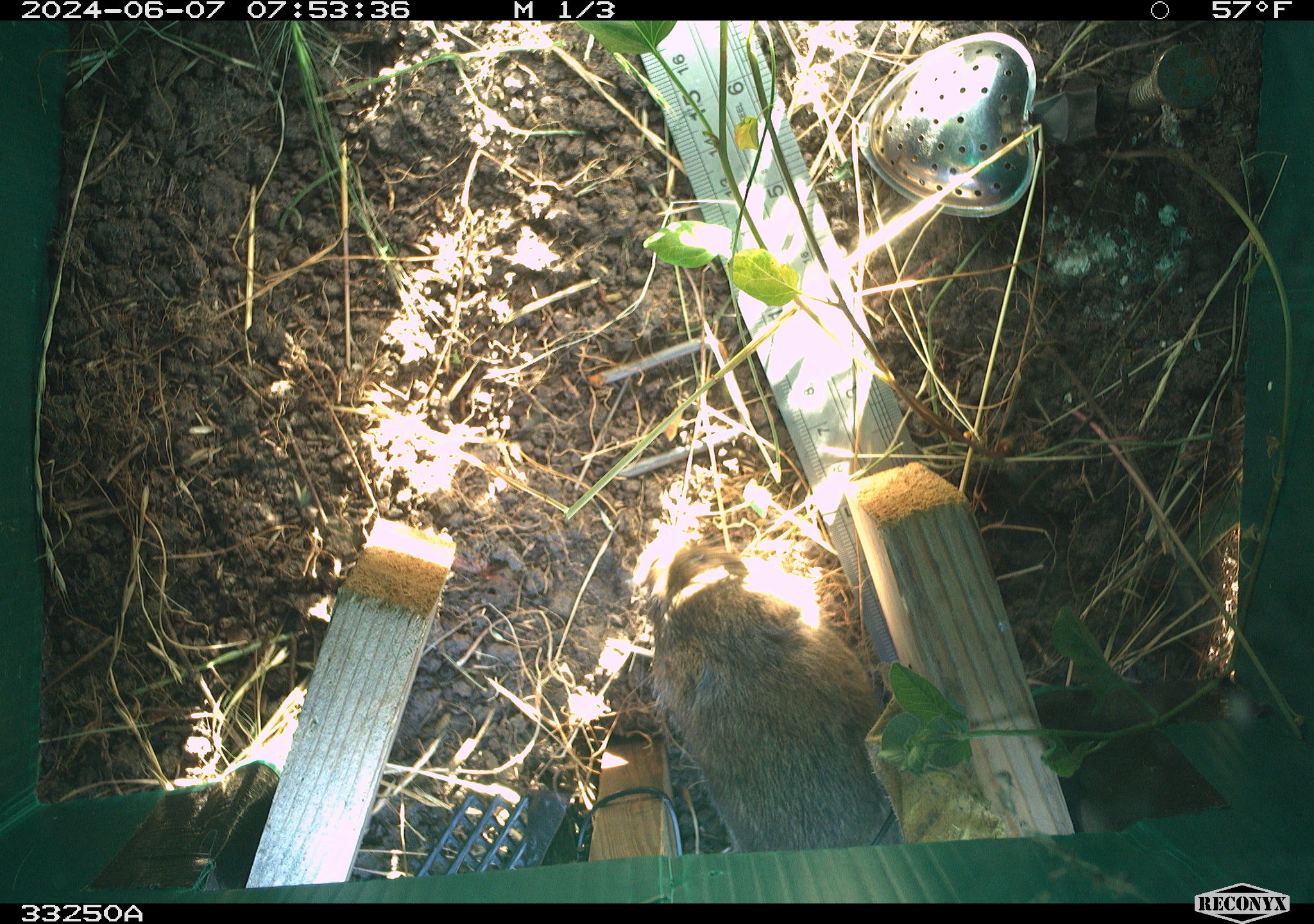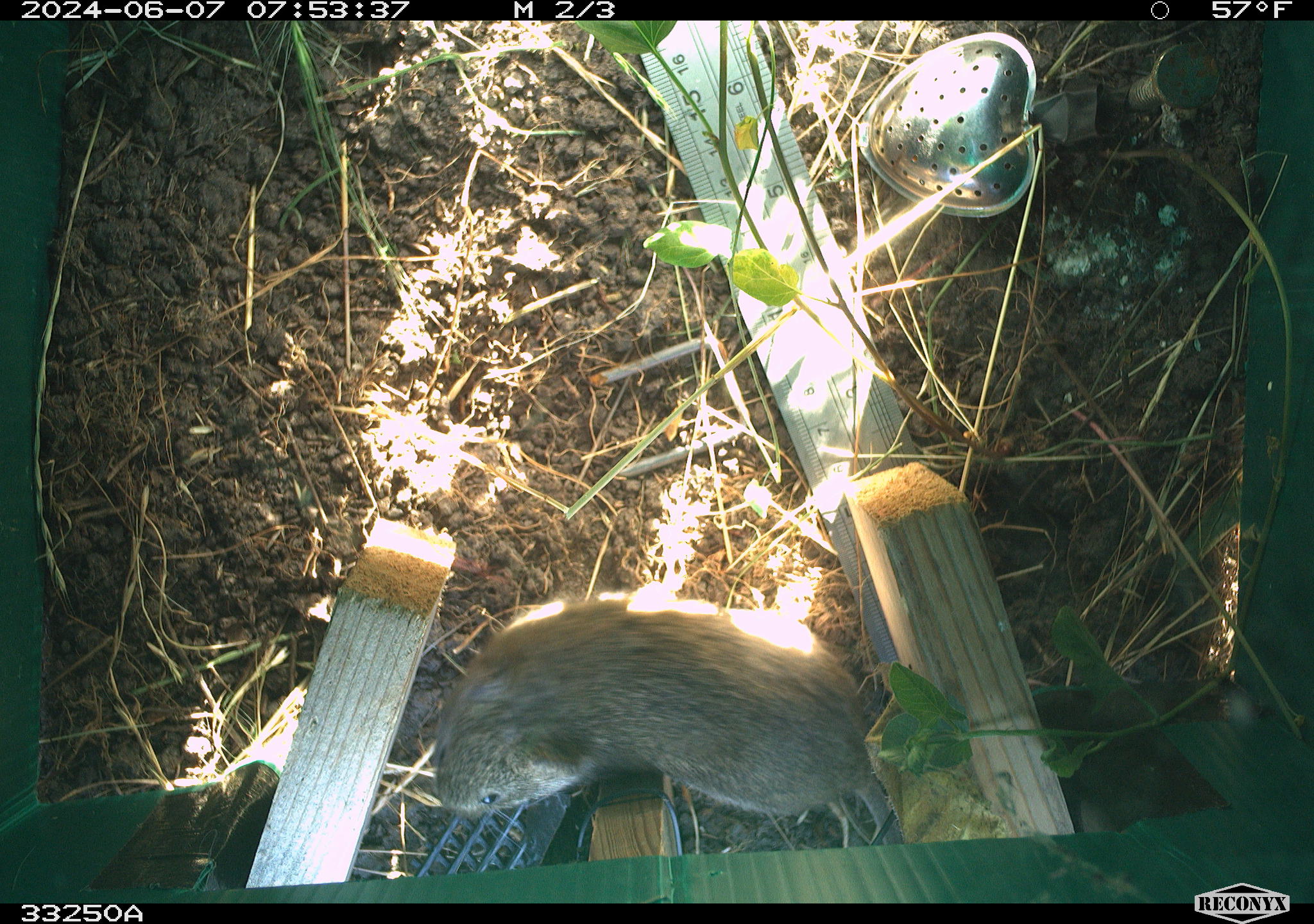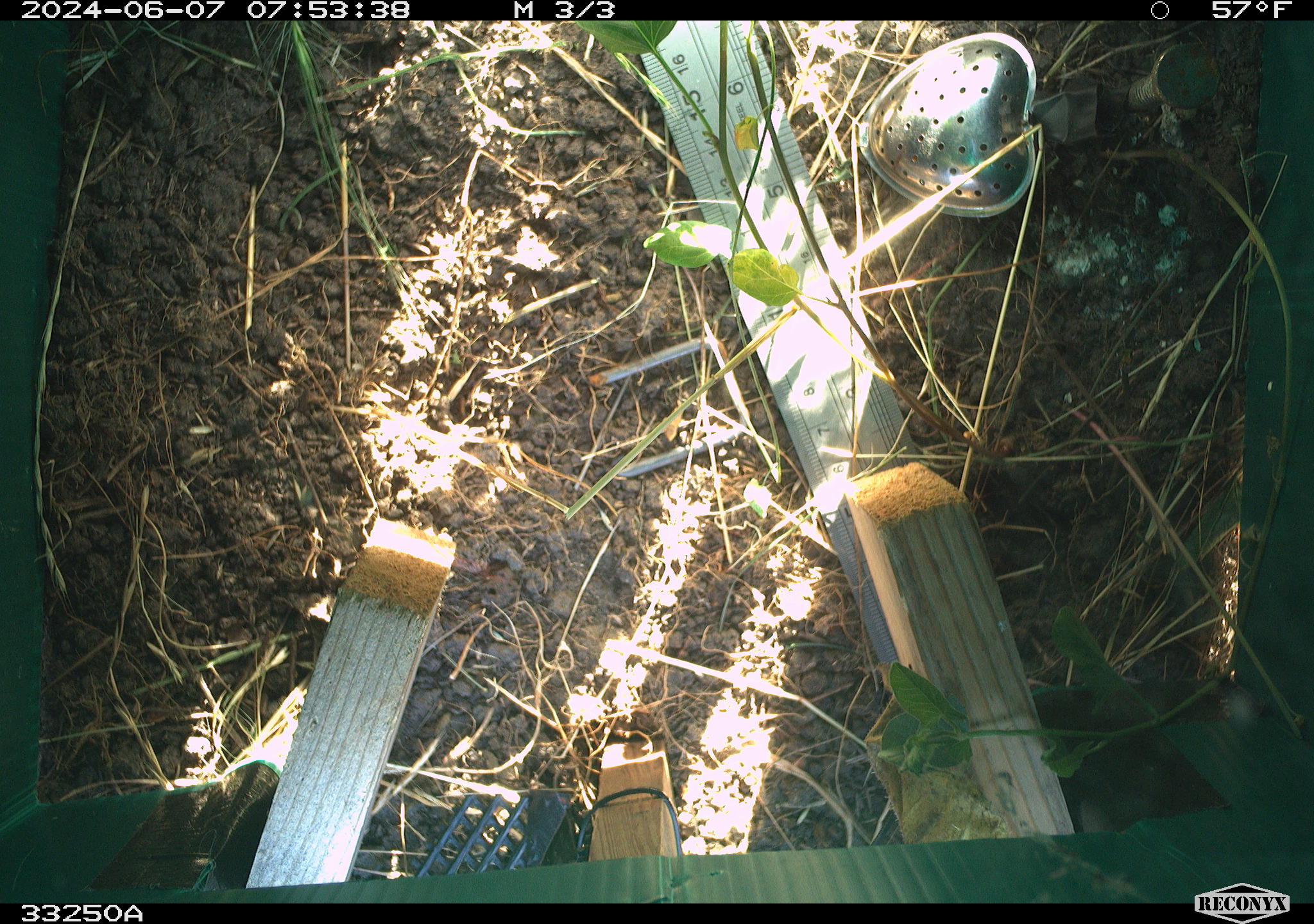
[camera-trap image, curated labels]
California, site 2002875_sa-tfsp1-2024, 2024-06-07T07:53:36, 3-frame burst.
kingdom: Animalia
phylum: Chordata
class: Mammalia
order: Rodentia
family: Cricetidae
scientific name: Arvicolinae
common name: voles, lemmings, and muskrats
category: arvicolinae subfamily